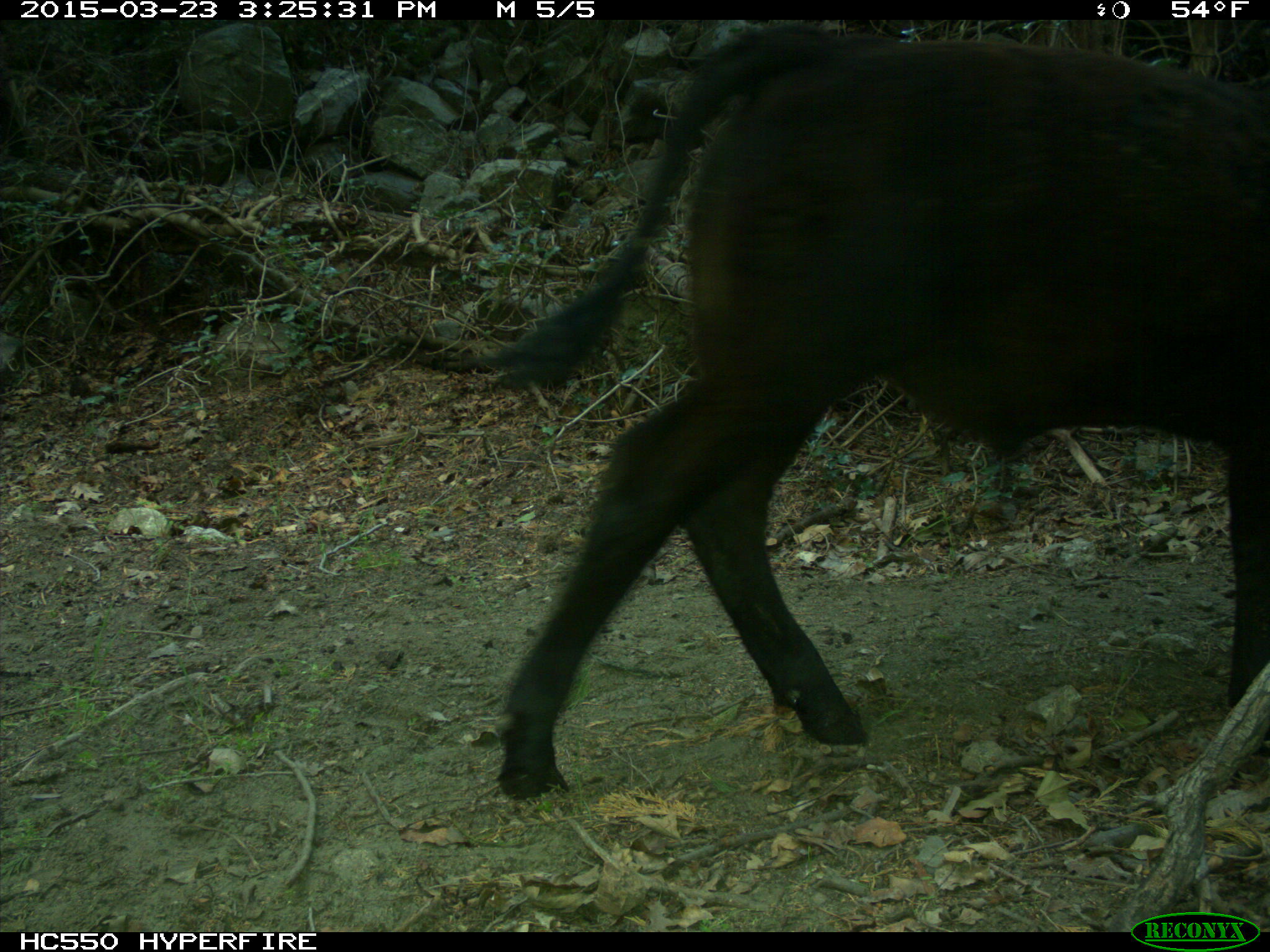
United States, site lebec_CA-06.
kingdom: Animalia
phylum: Chordata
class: Mammalia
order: Artiodactyla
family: Bovidae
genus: Bos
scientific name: Bos taurus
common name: domestic cow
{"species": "Bos taurus (domestic cow)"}